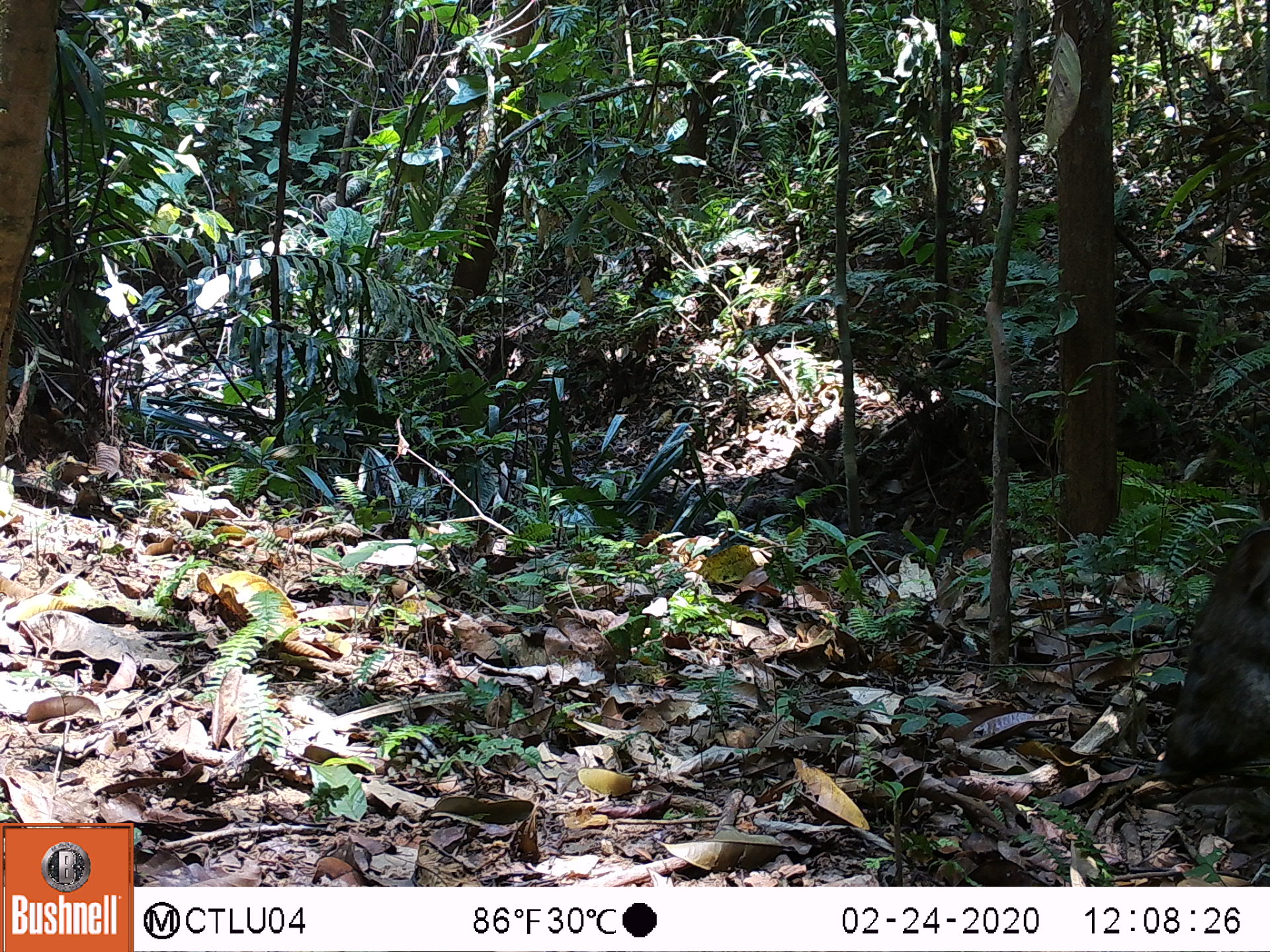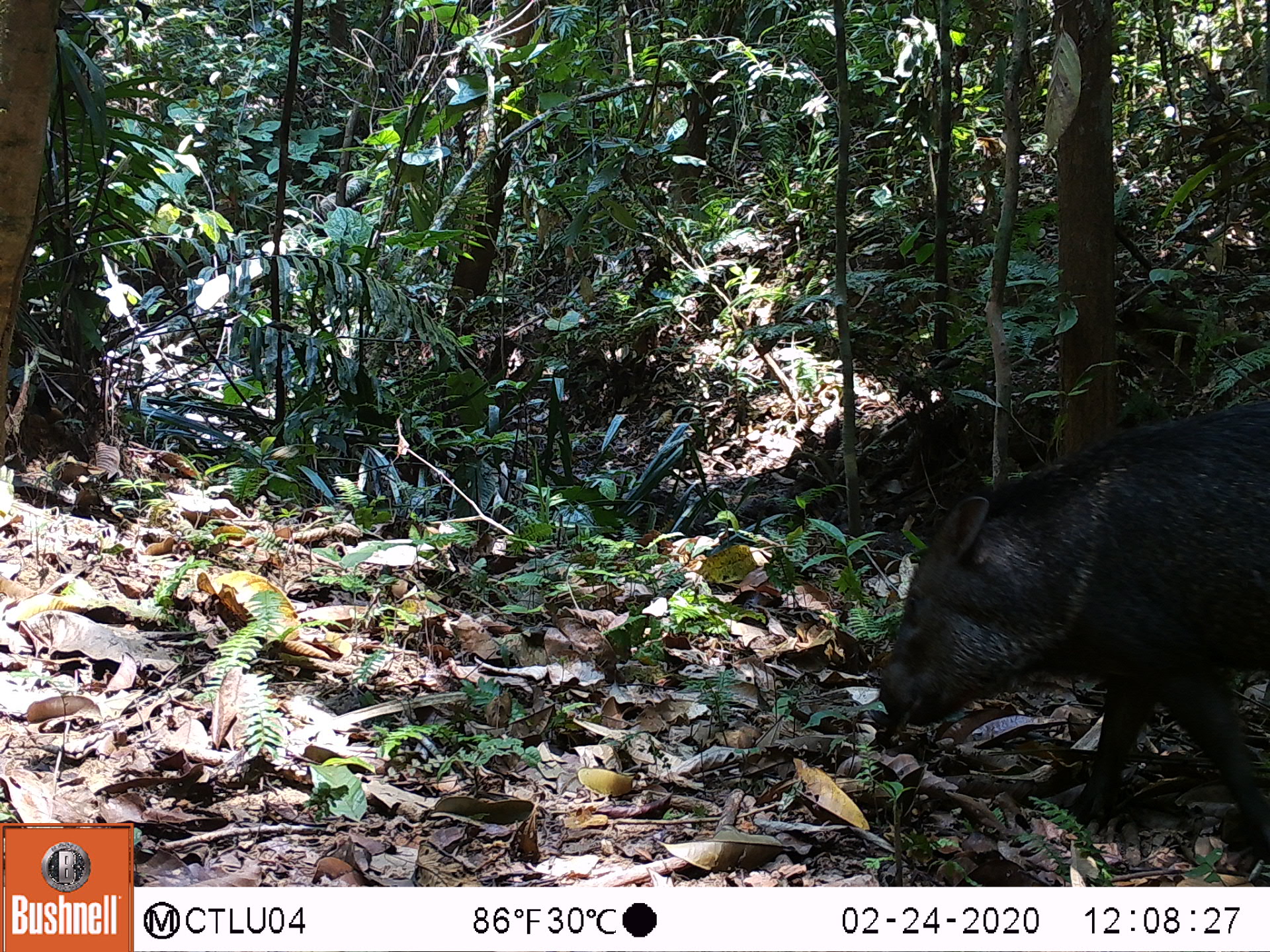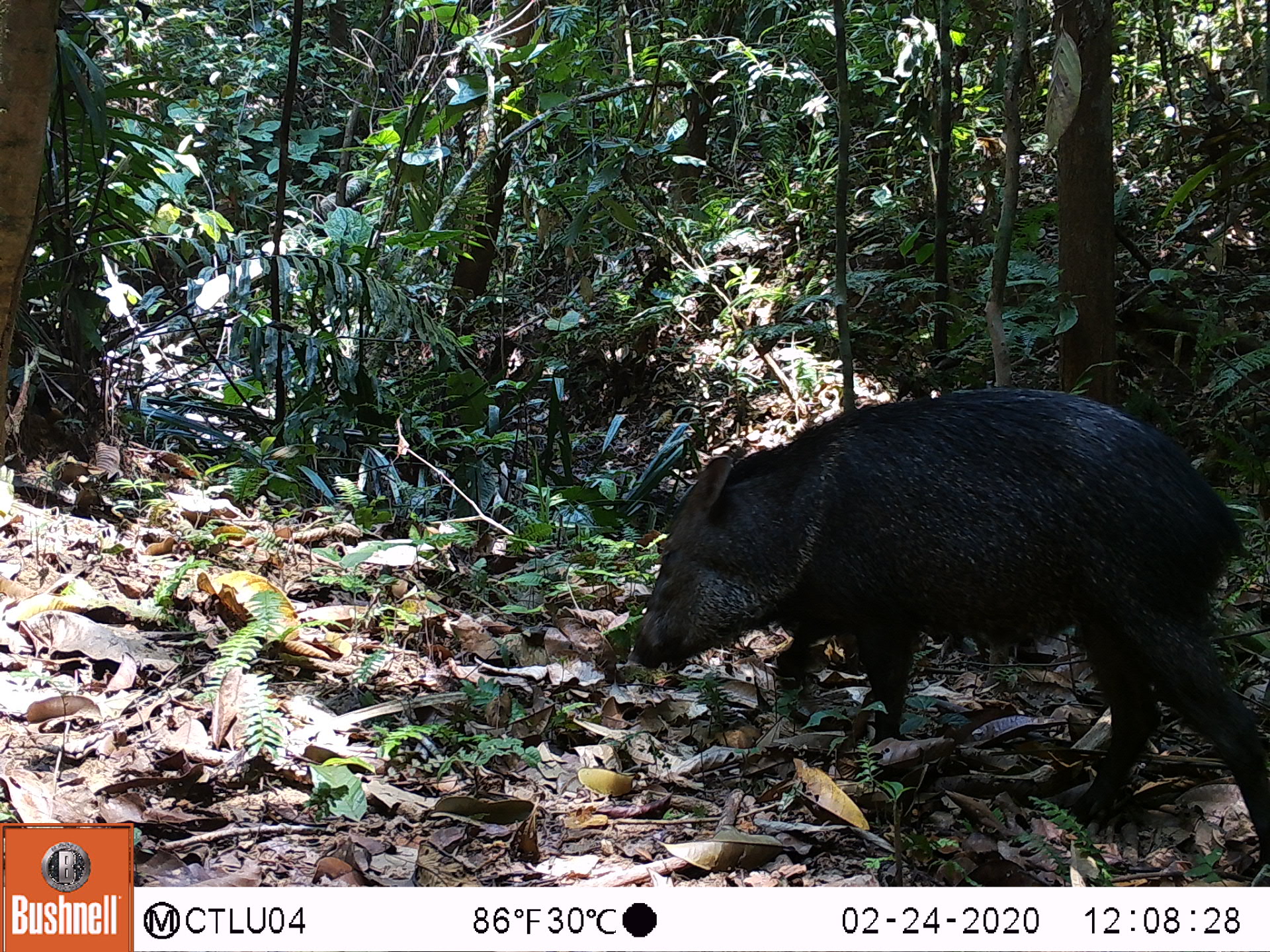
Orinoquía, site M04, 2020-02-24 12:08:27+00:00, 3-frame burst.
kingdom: Animalia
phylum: Chordata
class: Mammalia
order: Artiodactyla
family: Tayassuidae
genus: Pecari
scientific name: Pecari tajacu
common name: collared peccary